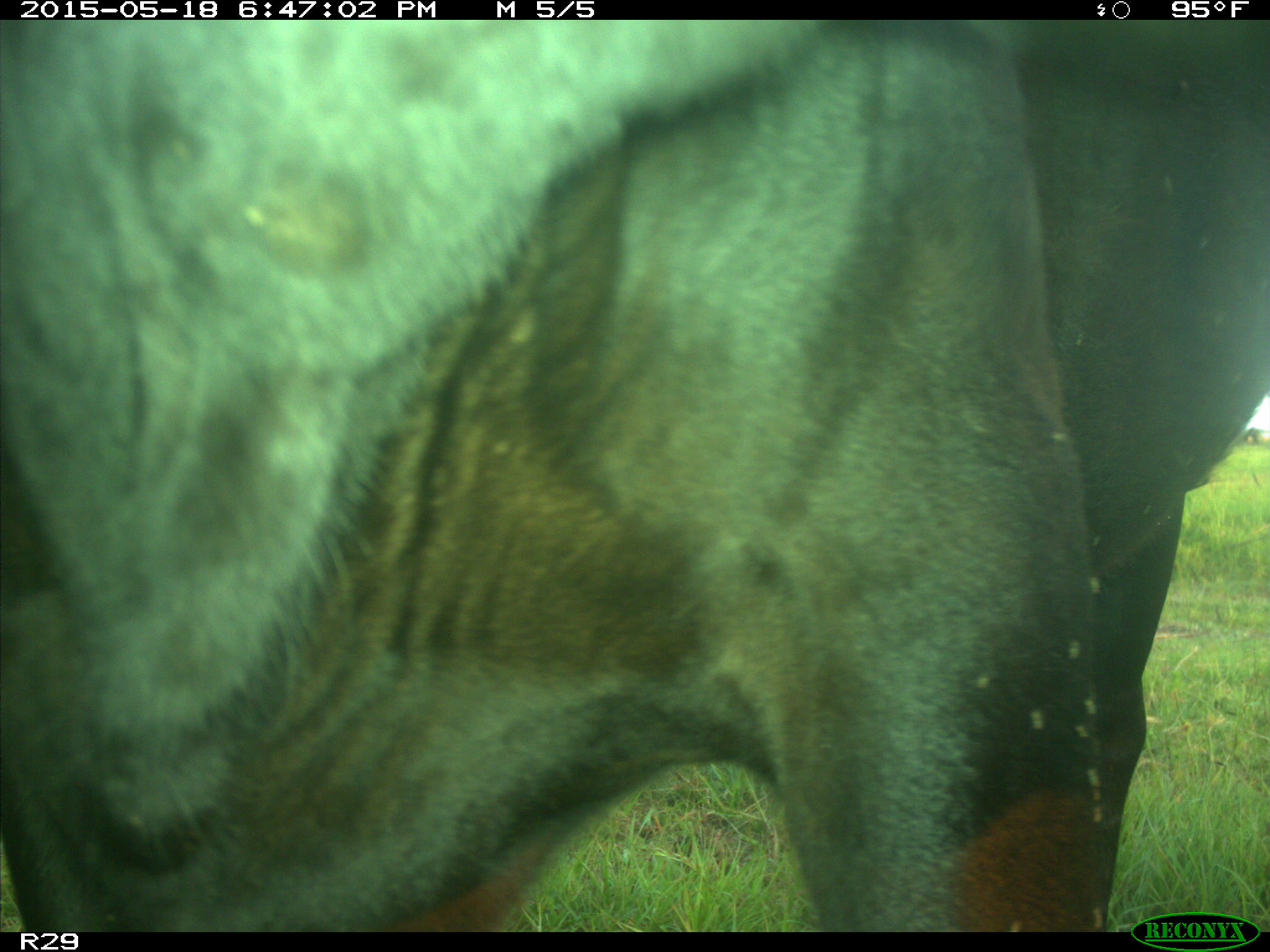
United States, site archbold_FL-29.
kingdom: Animalia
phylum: Chordata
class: Mammalia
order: Artiodactyla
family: Bovidae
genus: Bos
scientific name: Bos taurus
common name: domestic cow